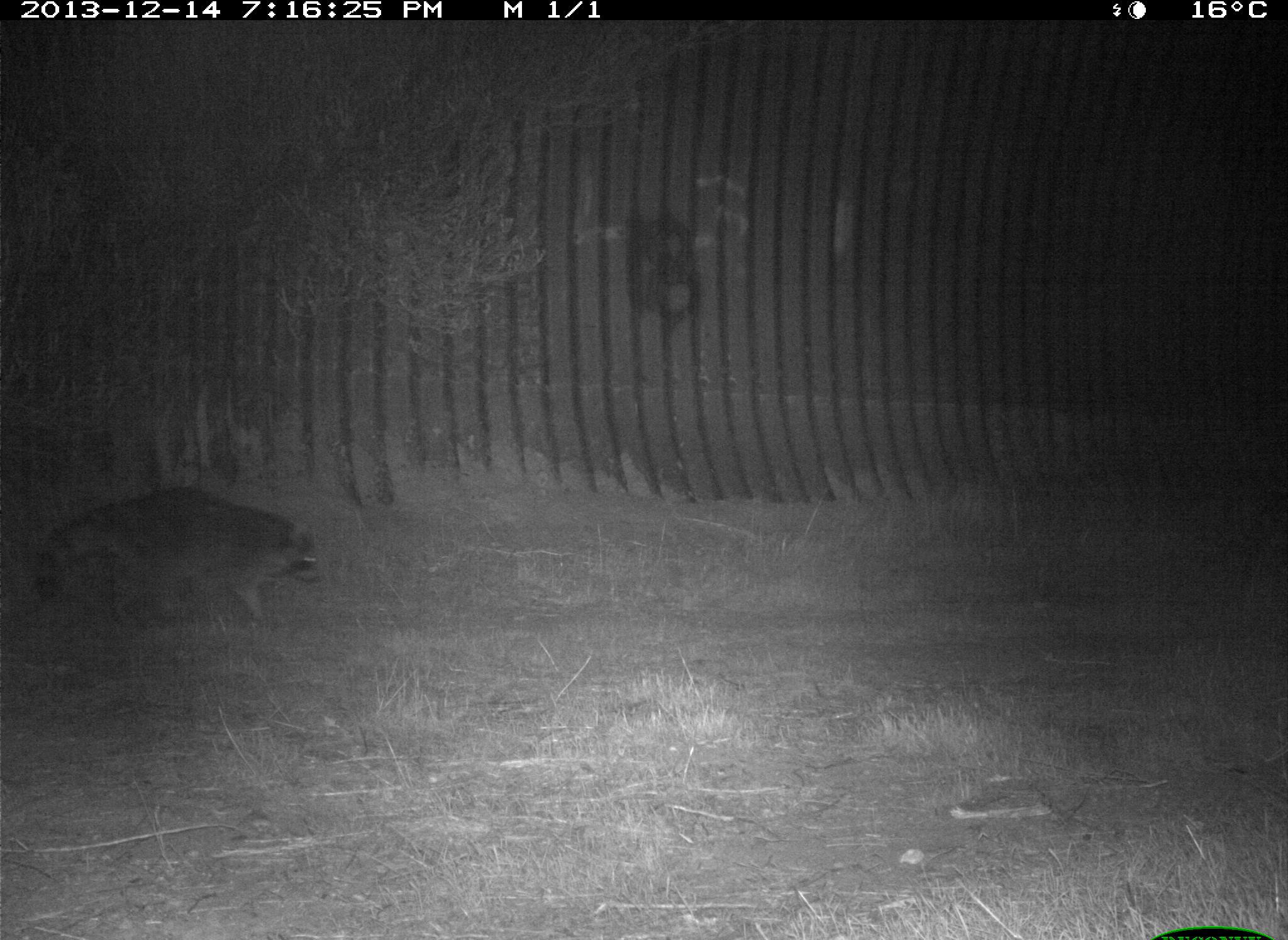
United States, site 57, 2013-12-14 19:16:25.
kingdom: Animalia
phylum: Chordata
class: Mammalia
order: Carnivora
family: Procyonidae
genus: Procyon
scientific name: Procyon lotor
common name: raccoon